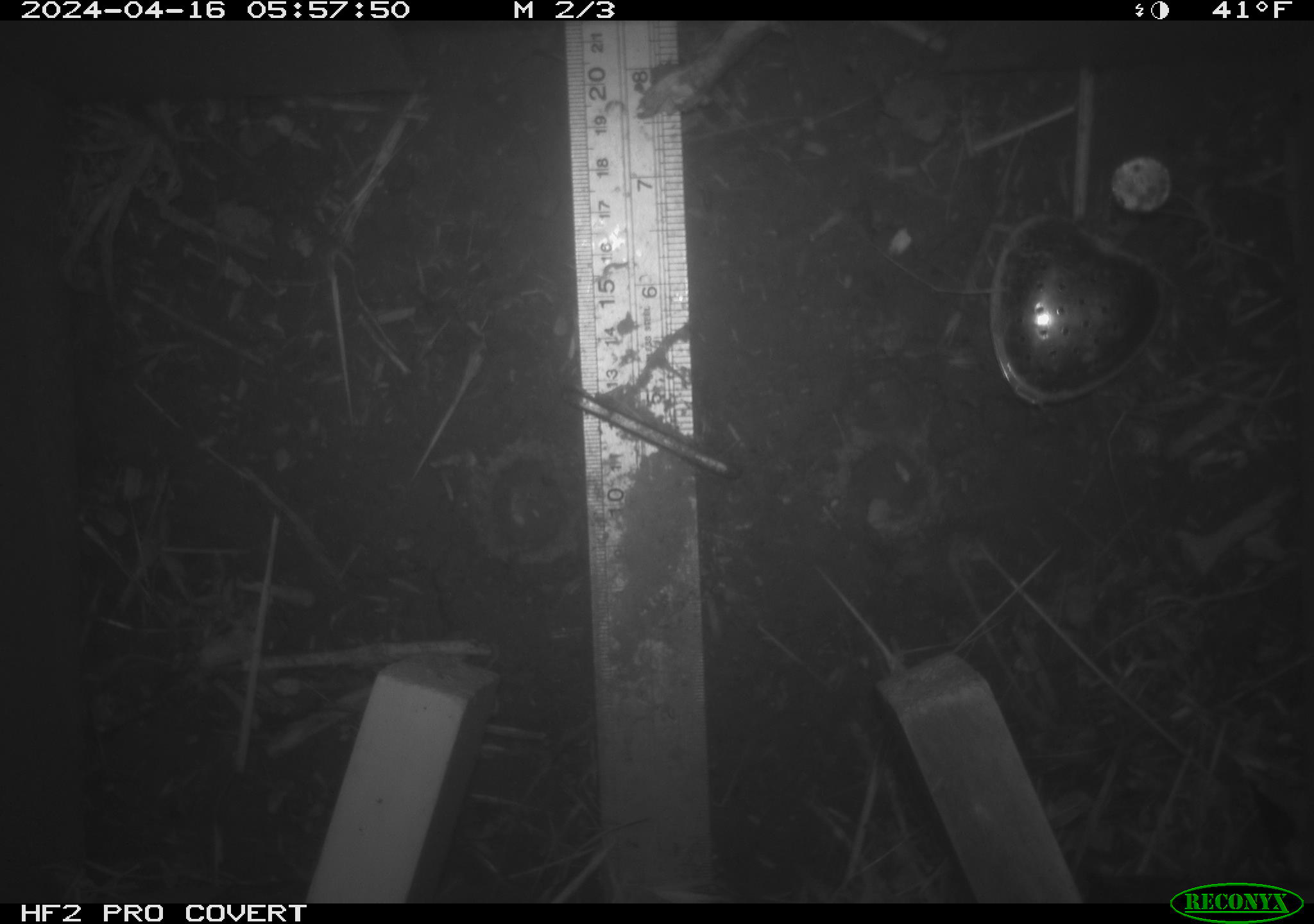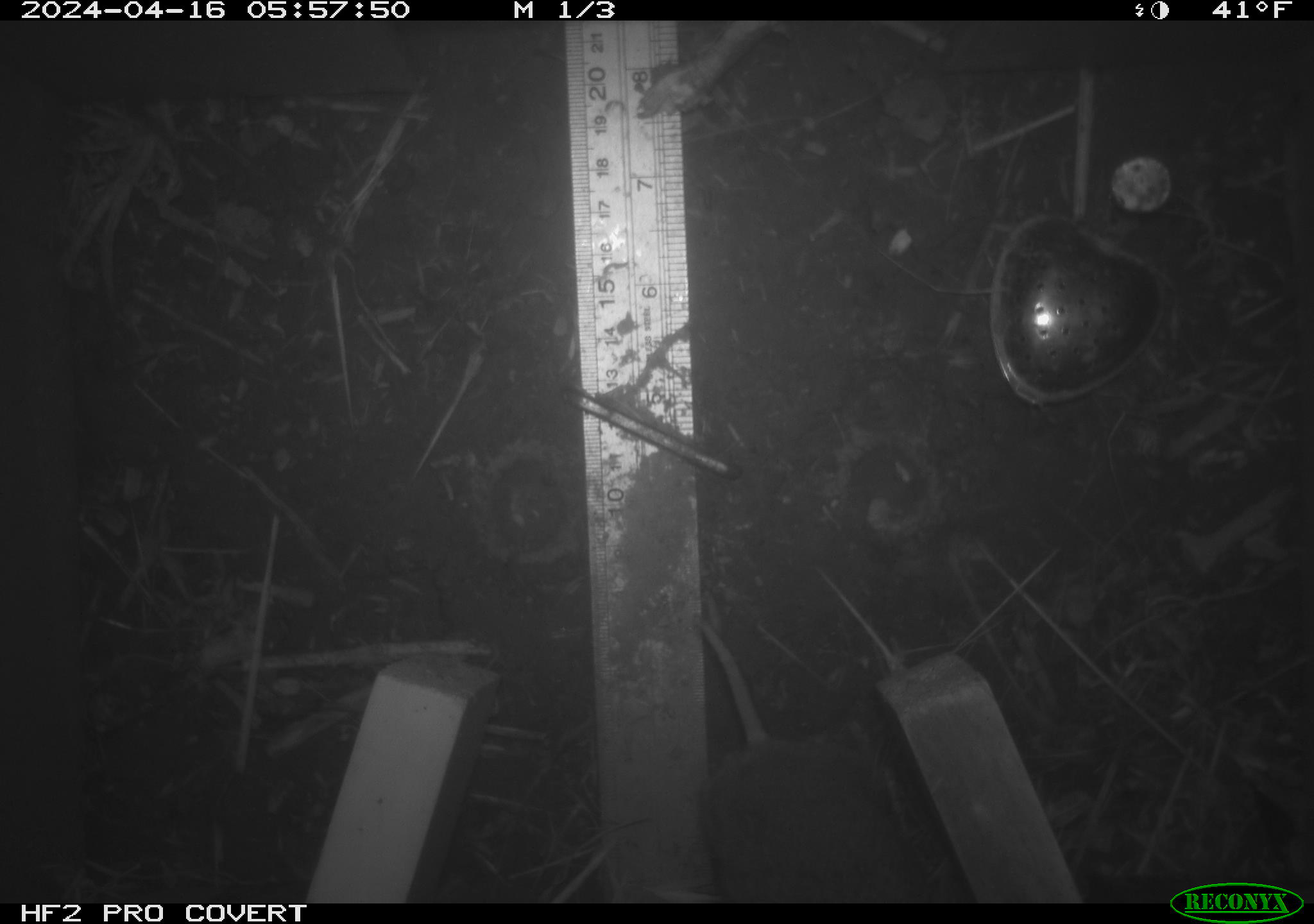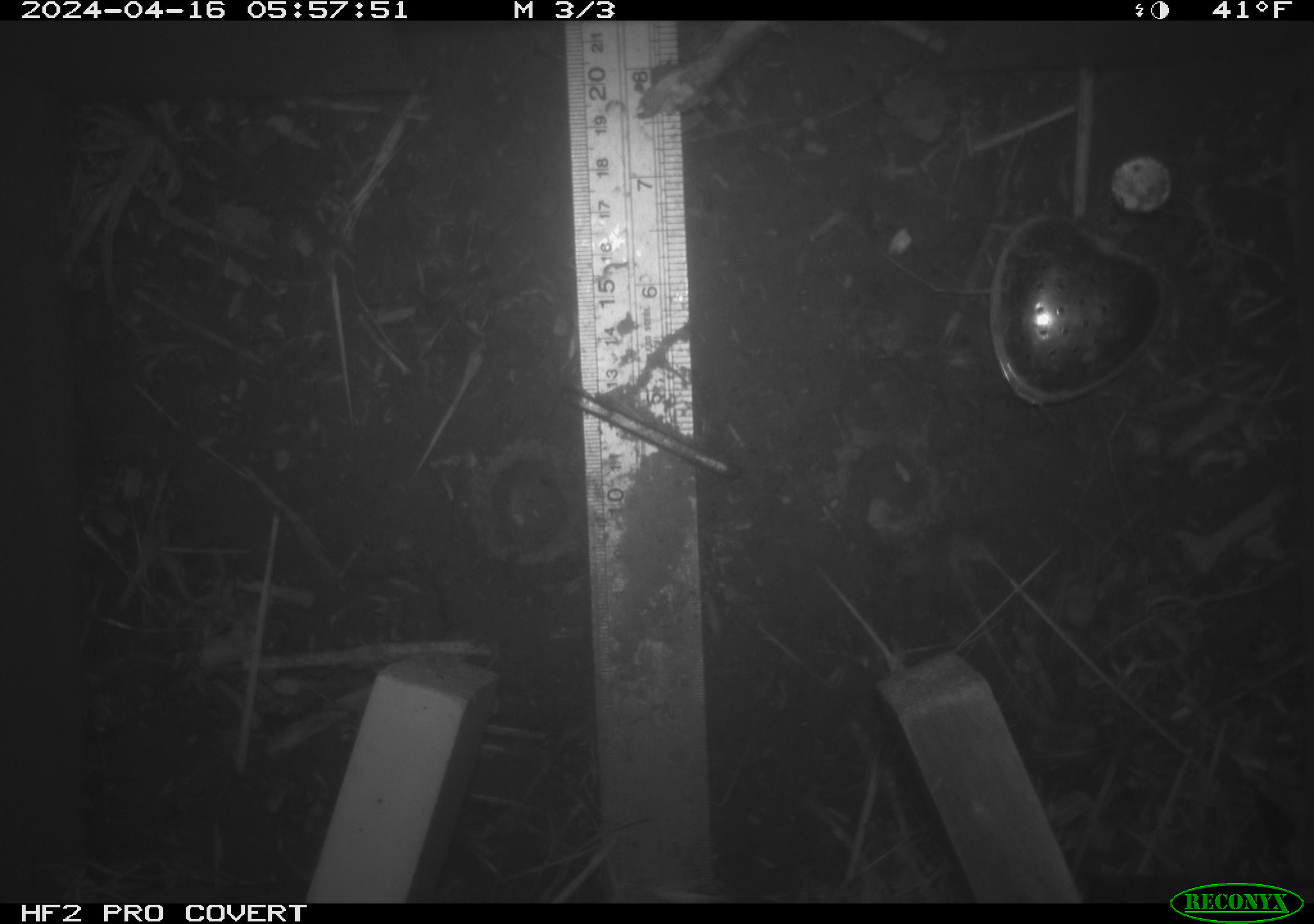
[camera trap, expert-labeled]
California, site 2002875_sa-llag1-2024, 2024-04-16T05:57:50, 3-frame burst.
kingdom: Animalia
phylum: Chordata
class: Mammalia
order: Rodentia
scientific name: Rodentia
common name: mouse species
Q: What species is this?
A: Mouse species (Rodentia).